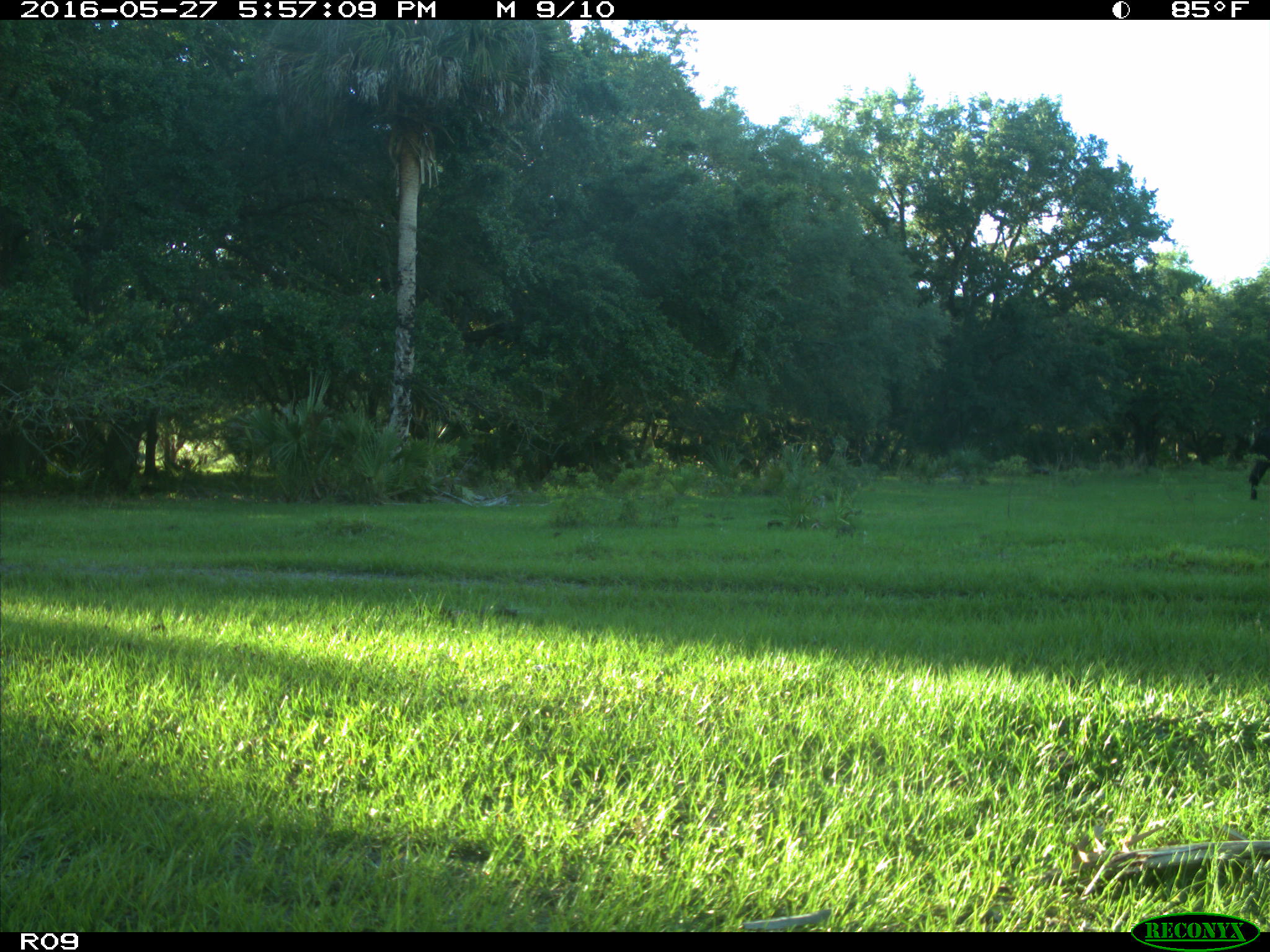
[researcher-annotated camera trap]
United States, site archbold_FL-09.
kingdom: Animalia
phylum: Chordata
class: Mammalia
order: Artiodactyla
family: Bovidae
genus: Bos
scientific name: Bos taurus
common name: domestic cow